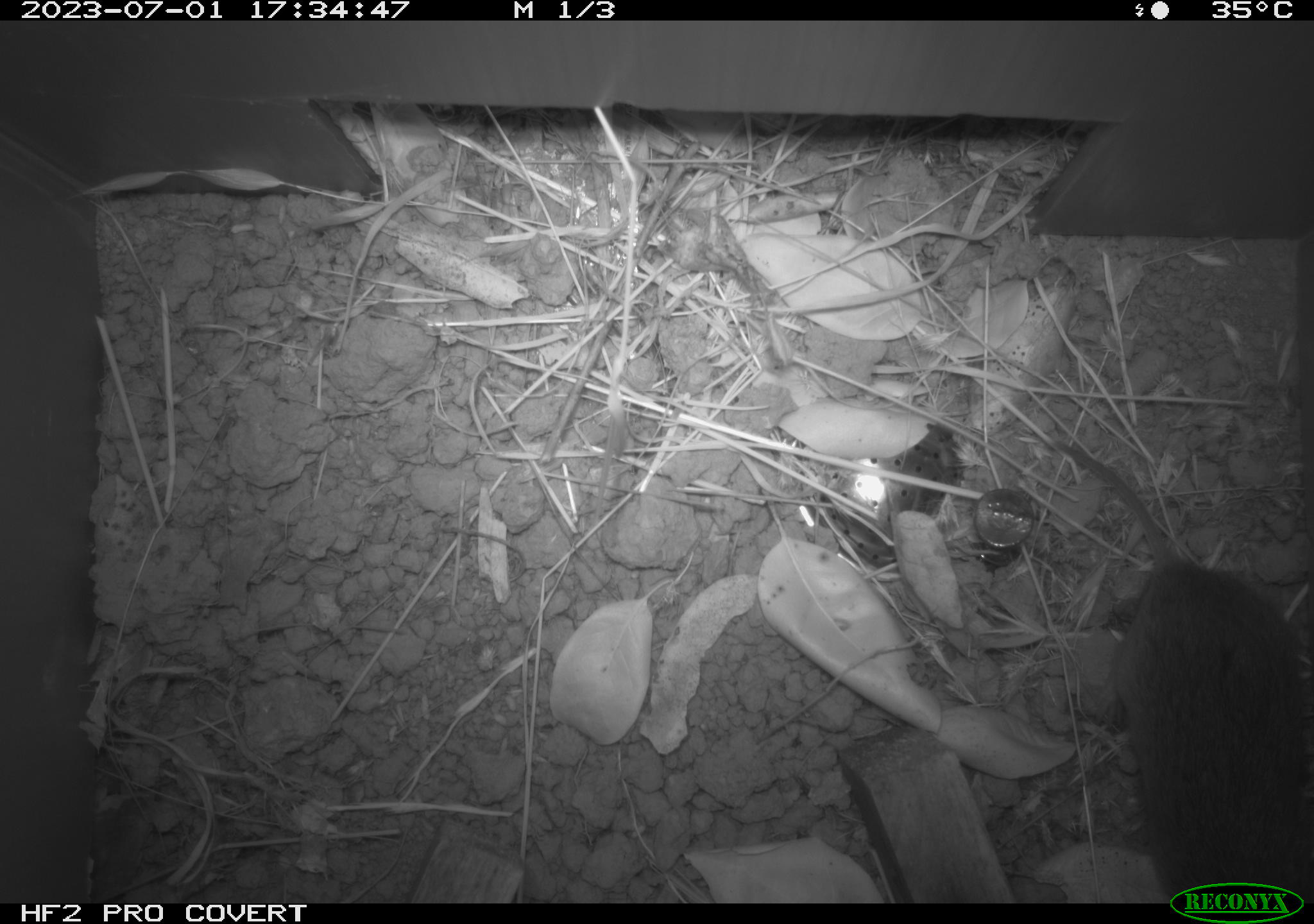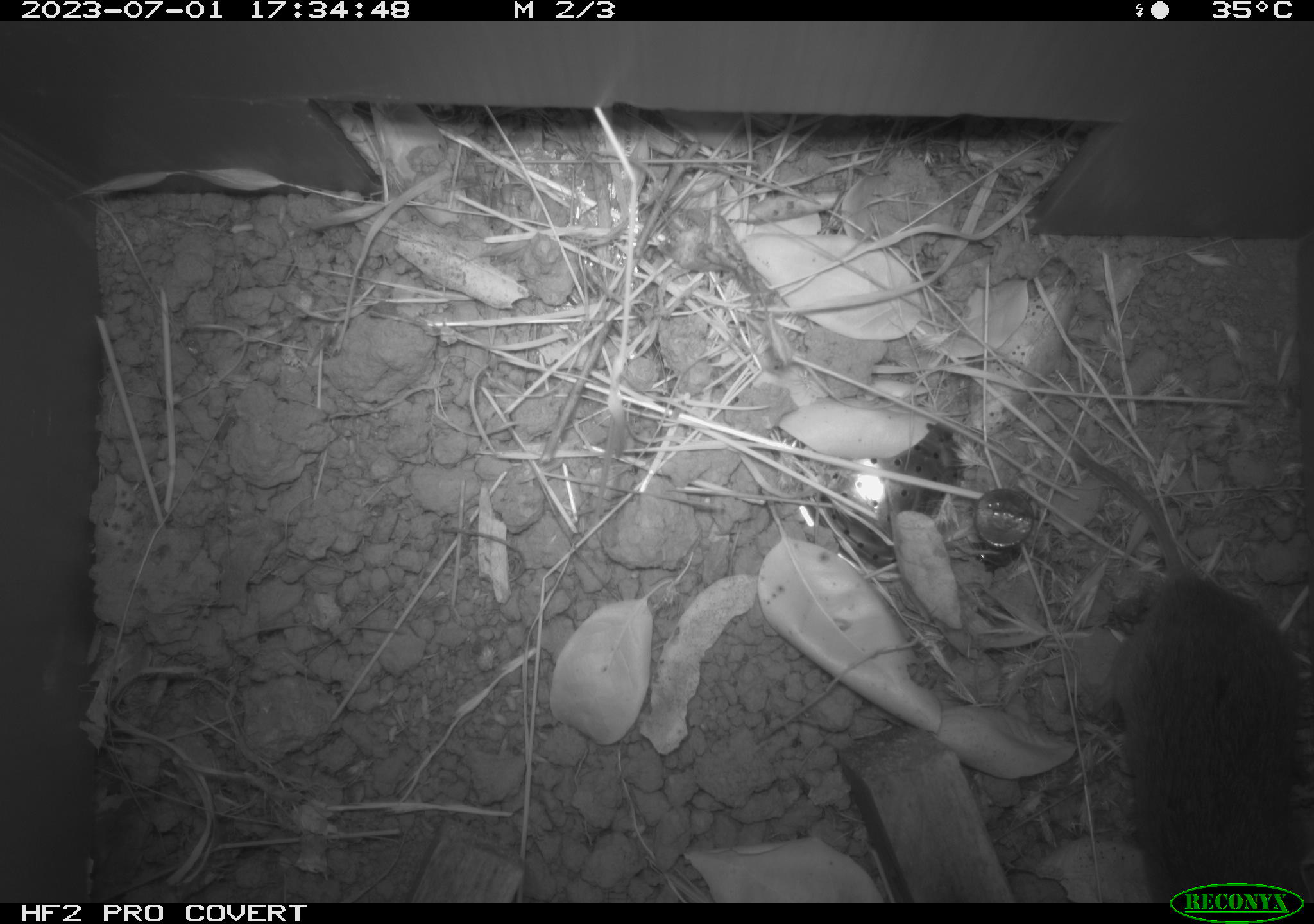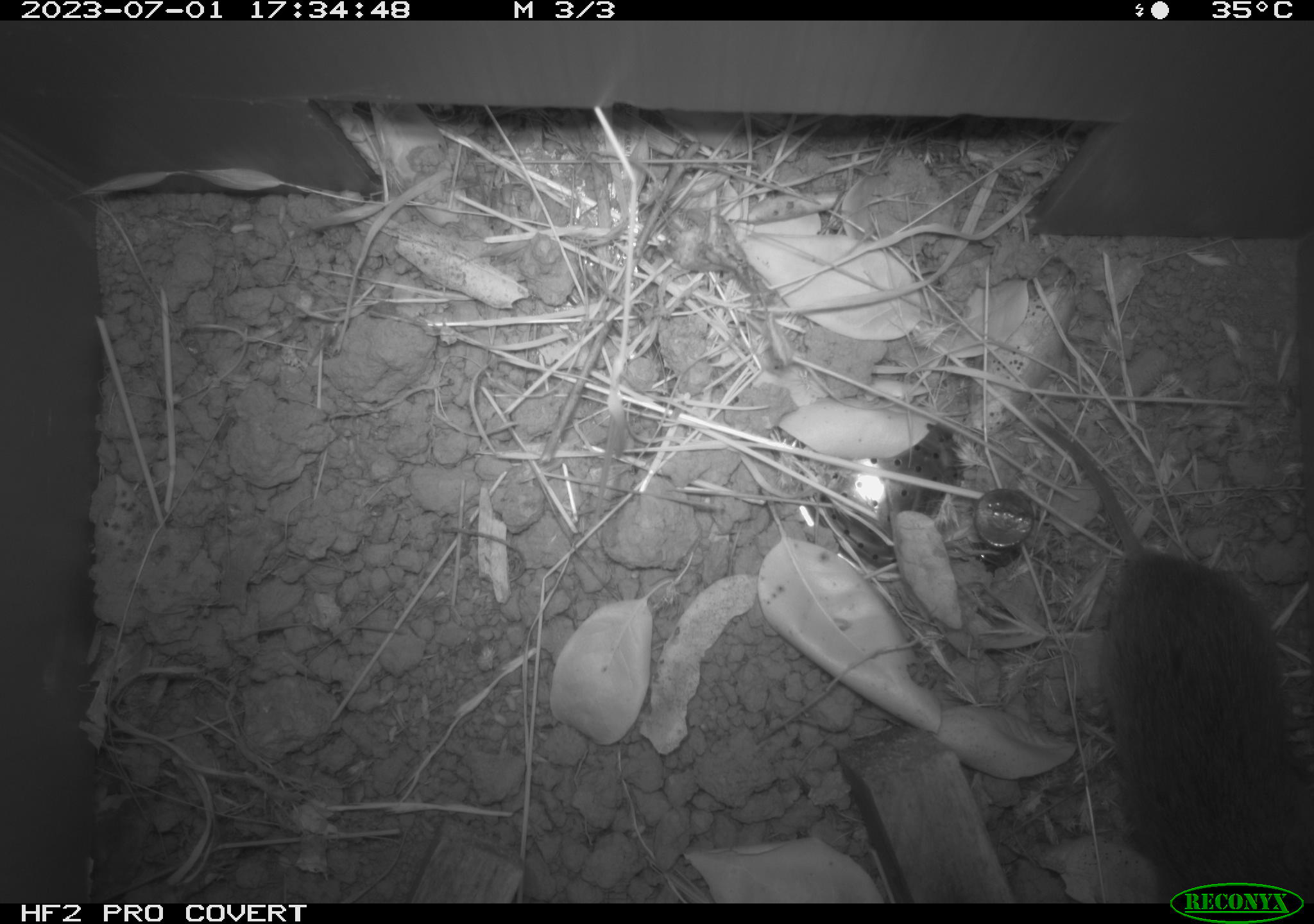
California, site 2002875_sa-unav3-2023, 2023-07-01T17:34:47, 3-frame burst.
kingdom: Animalia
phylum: Chordata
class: Mammalia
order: Rodentia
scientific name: Rodentia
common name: mouse species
Mouse species (Rodentia).